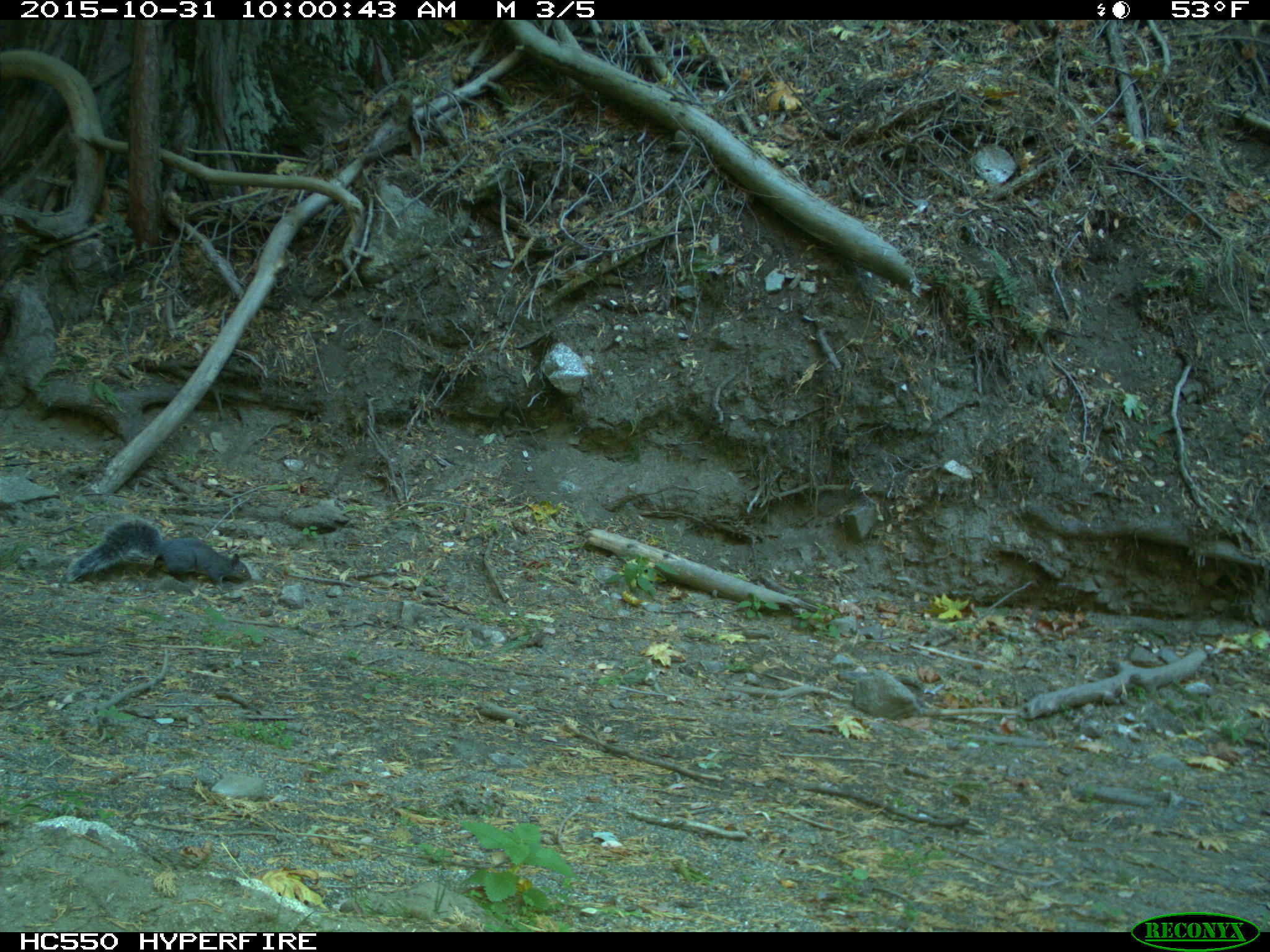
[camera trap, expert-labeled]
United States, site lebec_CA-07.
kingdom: Animalia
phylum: Chordata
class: Mammalia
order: Rodentia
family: Sciuridae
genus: Sciurus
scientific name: Sciurus carolinensis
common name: eastern gray squirrel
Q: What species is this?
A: Sciurus carolinensis (eastern gray squirrel).